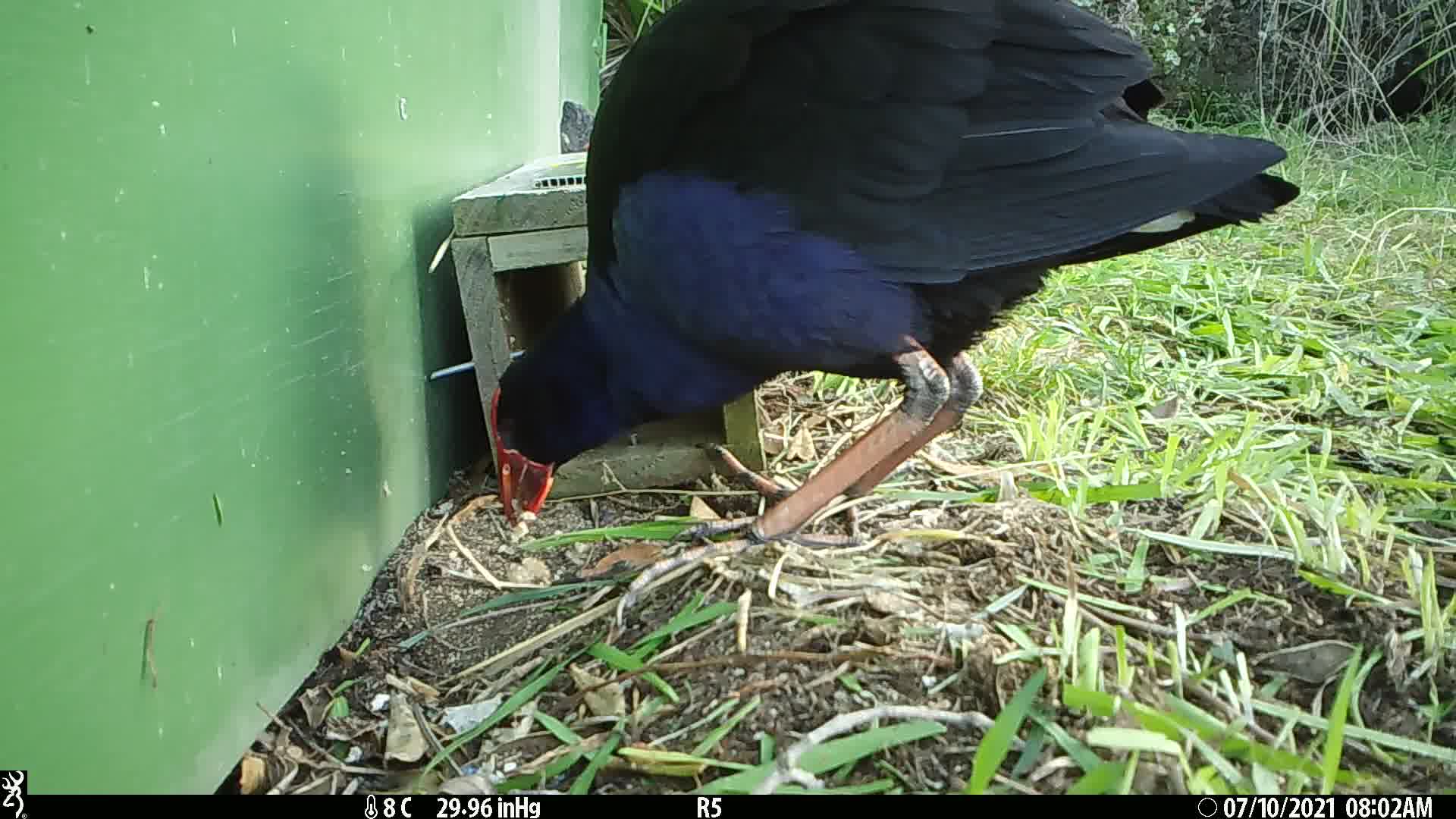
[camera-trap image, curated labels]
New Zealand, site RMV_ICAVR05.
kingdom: Animalia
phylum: Chordata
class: Aves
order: Gruiformes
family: Rallidae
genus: Porphyrio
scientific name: Porphyrio melanotus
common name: australasian swamphen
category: pukeko